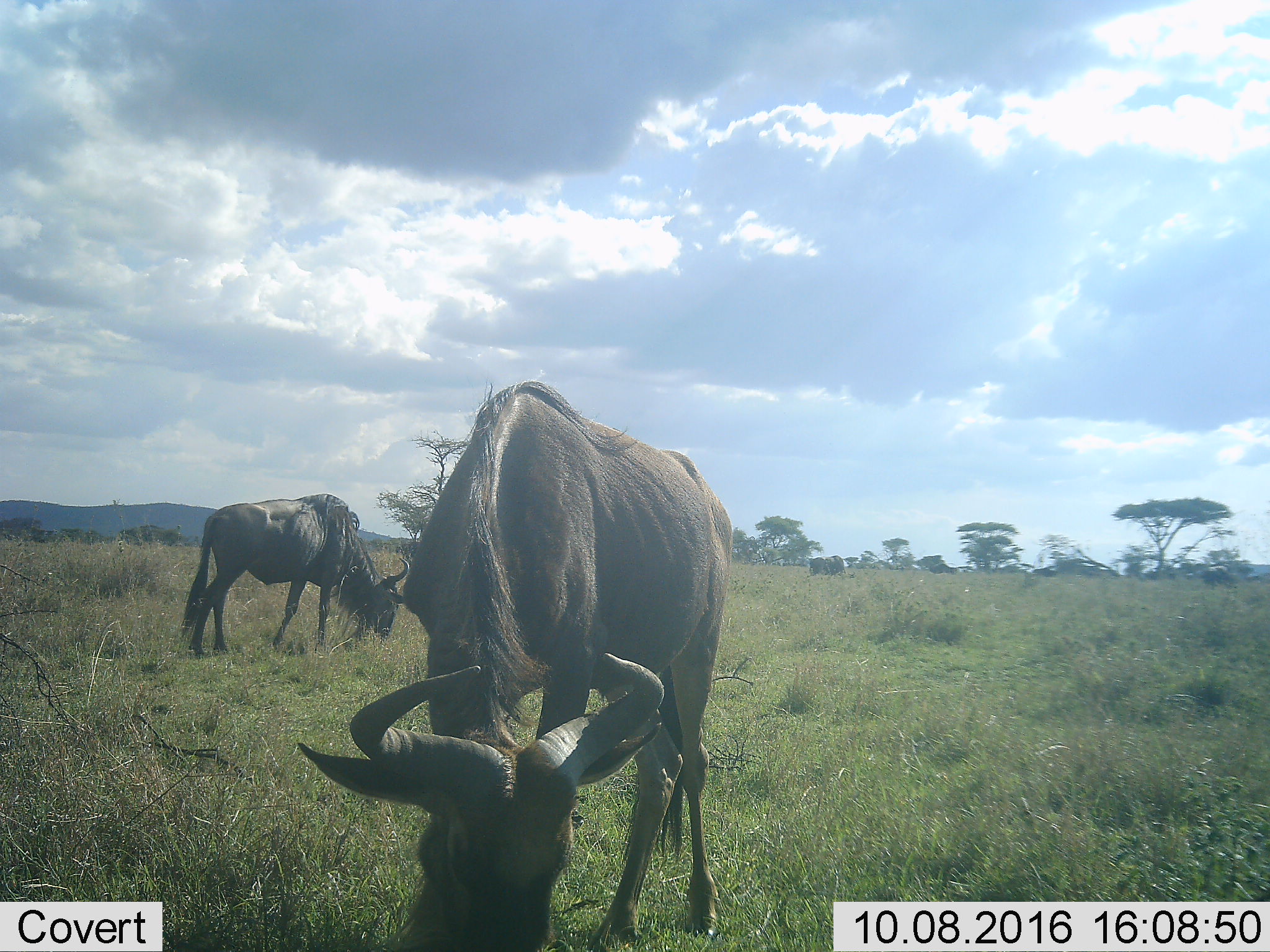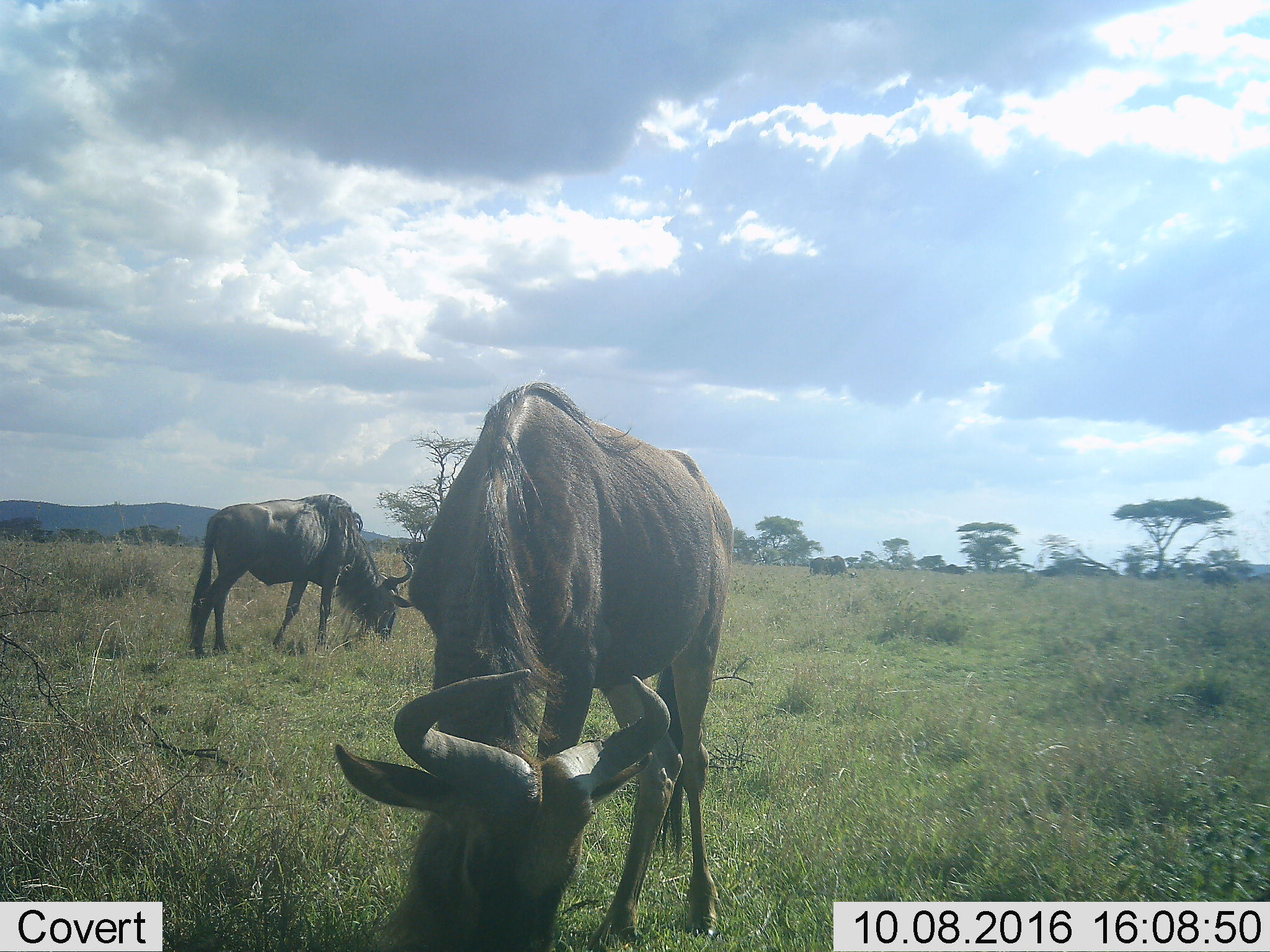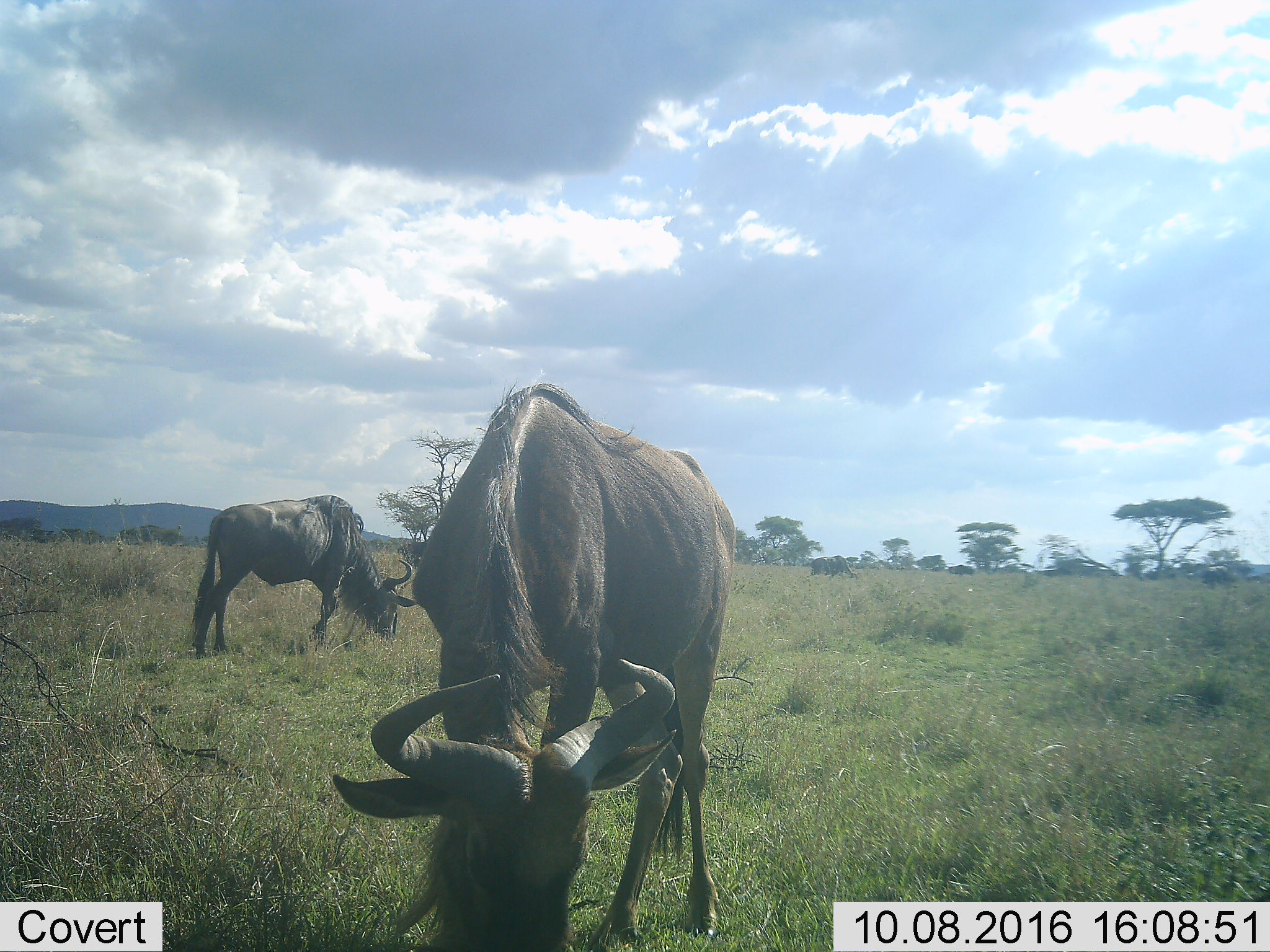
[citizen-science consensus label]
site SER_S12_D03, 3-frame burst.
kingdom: Animalia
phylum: Chordata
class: Mammalia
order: Artiodactyla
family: Bovidae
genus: Connochaetes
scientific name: Connochaetes taurinus taurinus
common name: blue wildebeest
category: wildebeestblue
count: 4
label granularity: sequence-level